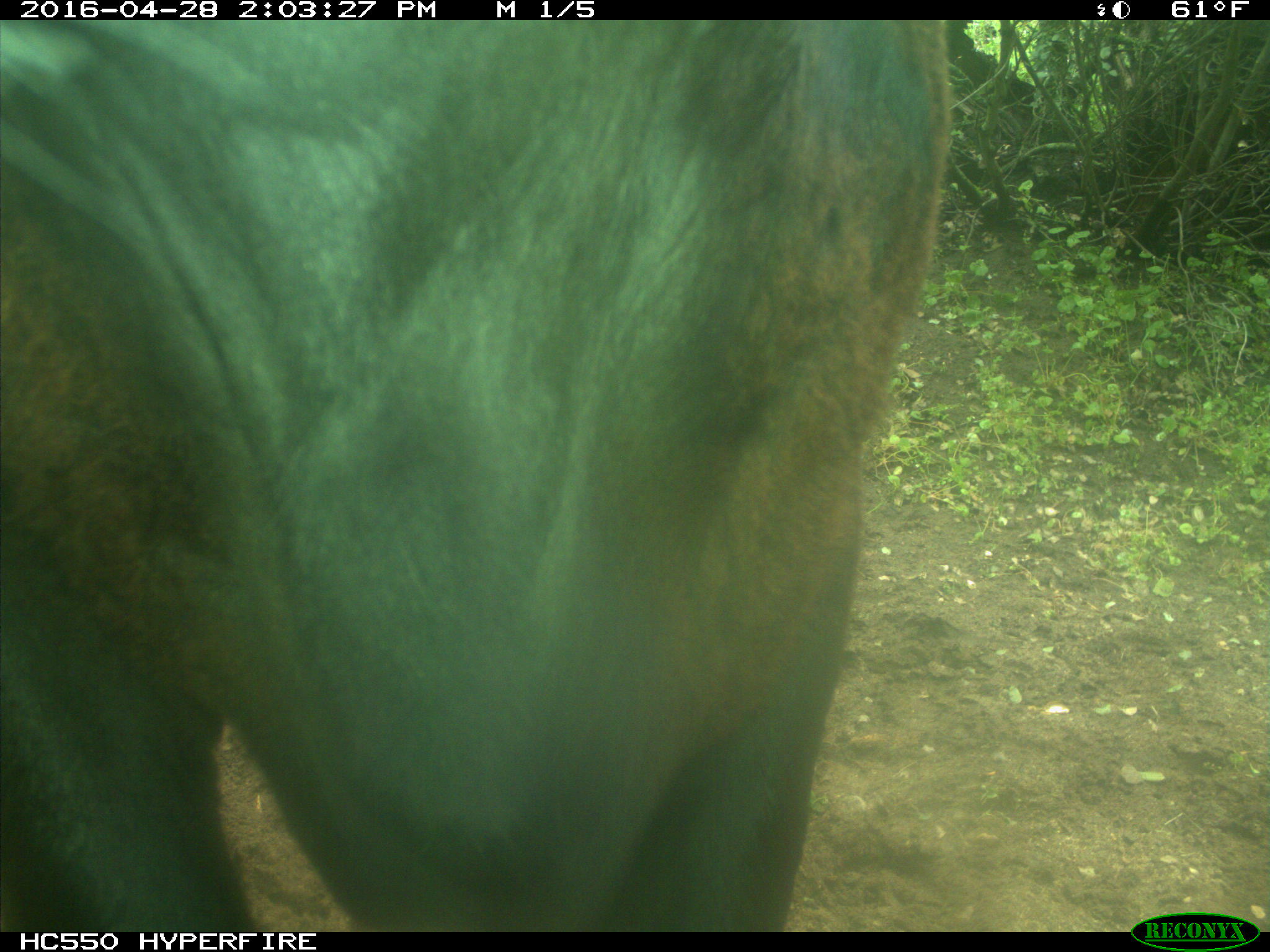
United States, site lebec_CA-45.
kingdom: Animalia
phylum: Chordata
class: Mammalia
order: Artiodactyla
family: Bovidae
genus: Bos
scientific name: Bos taurus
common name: domestic cow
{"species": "Bos taurus (domestic cow)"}